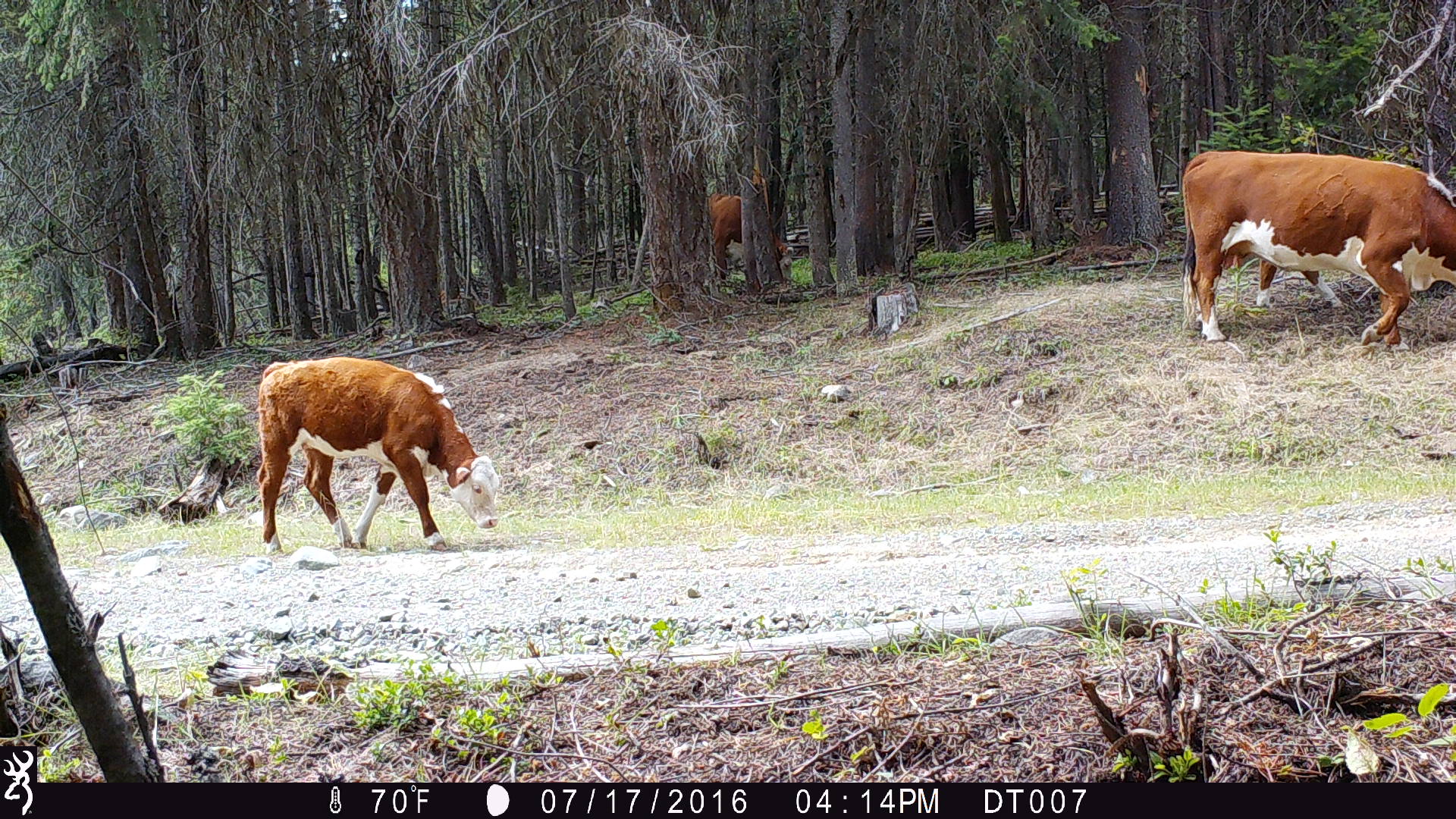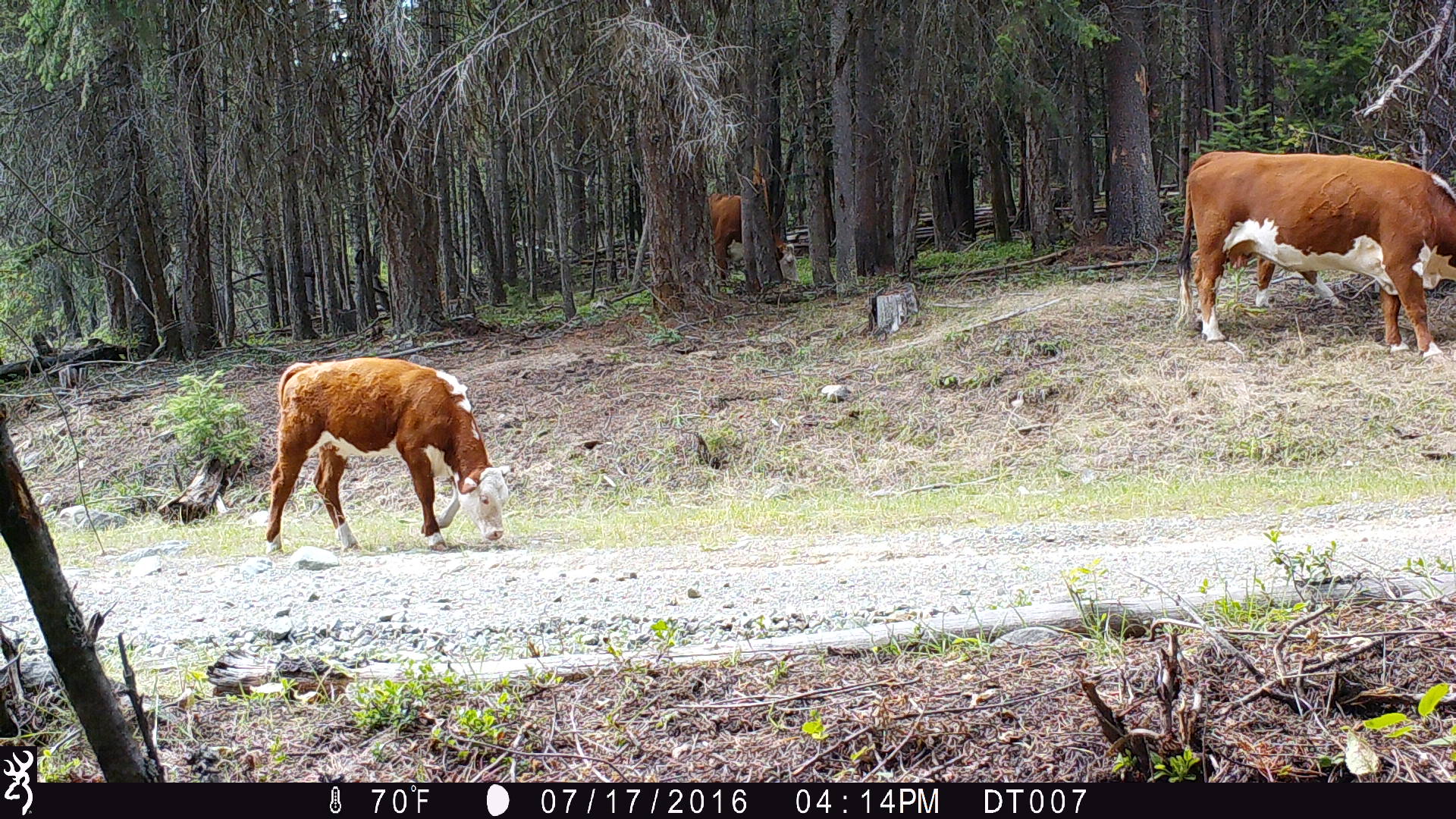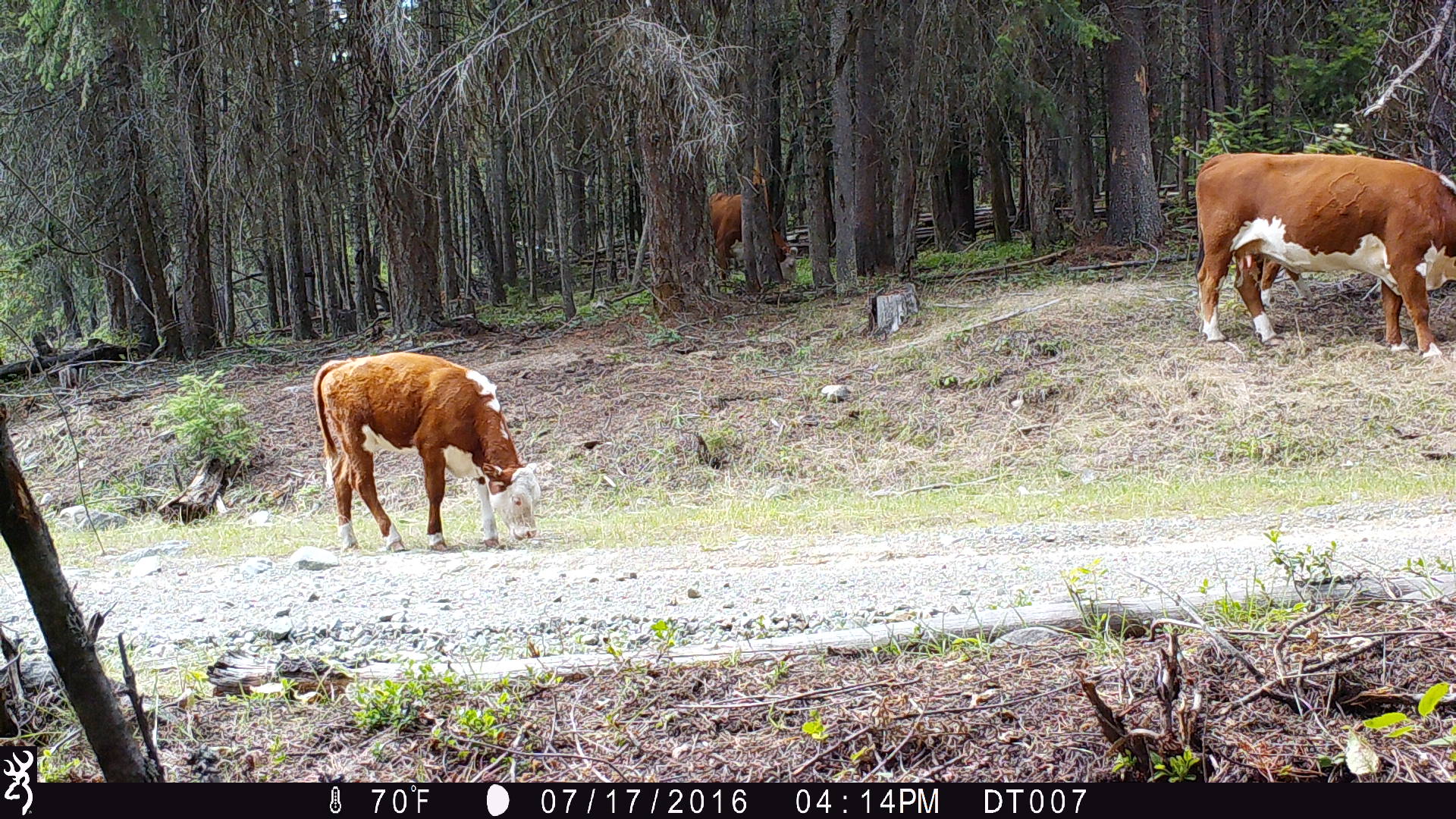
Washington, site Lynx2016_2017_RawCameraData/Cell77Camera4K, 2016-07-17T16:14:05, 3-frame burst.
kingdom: Animalia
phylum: Chordata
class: Mammalia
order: Artiodactyla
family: Bovidae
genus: Bos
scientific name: Bos taurus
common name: domestic cattle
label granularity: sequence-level